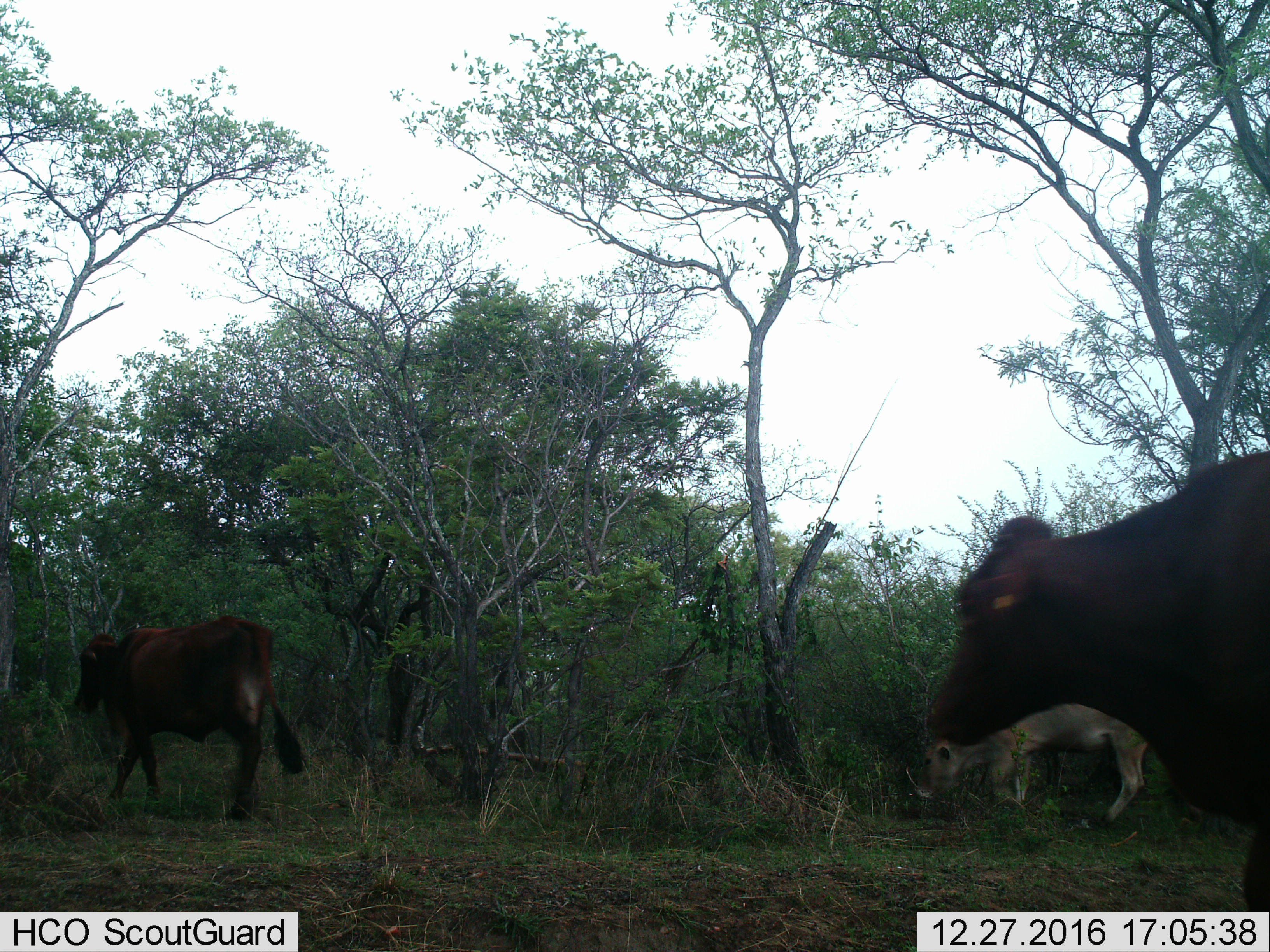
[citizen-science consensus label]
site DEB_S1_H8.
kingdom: Animalia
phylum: Chordata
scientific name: Vertebrata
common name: domestic animal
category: domesticanimal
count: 3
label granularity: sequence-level